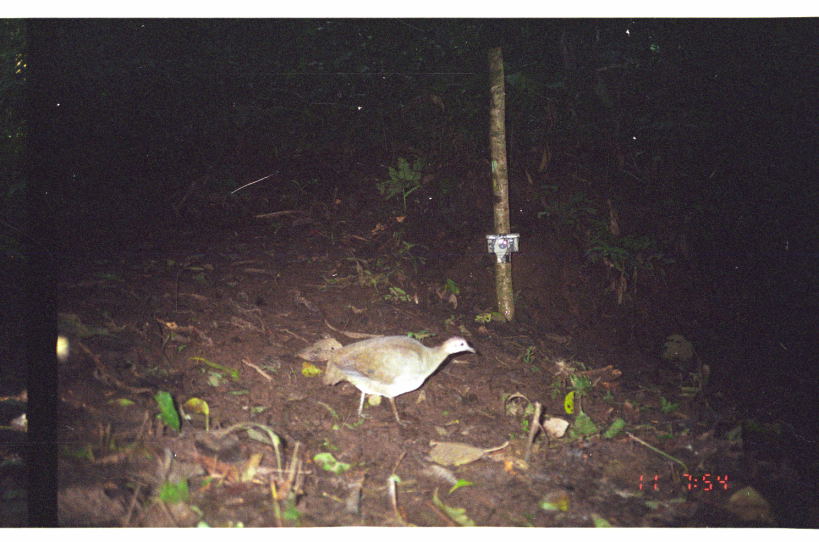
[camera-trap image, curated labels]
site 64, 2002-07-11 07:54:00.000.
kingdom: Animalia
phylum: Chordata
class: Aves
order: Tinamiformes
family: Tinamidae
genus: Tinamus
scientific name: Tinamus major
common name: great tinamou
Tinamus major (great tinamou).